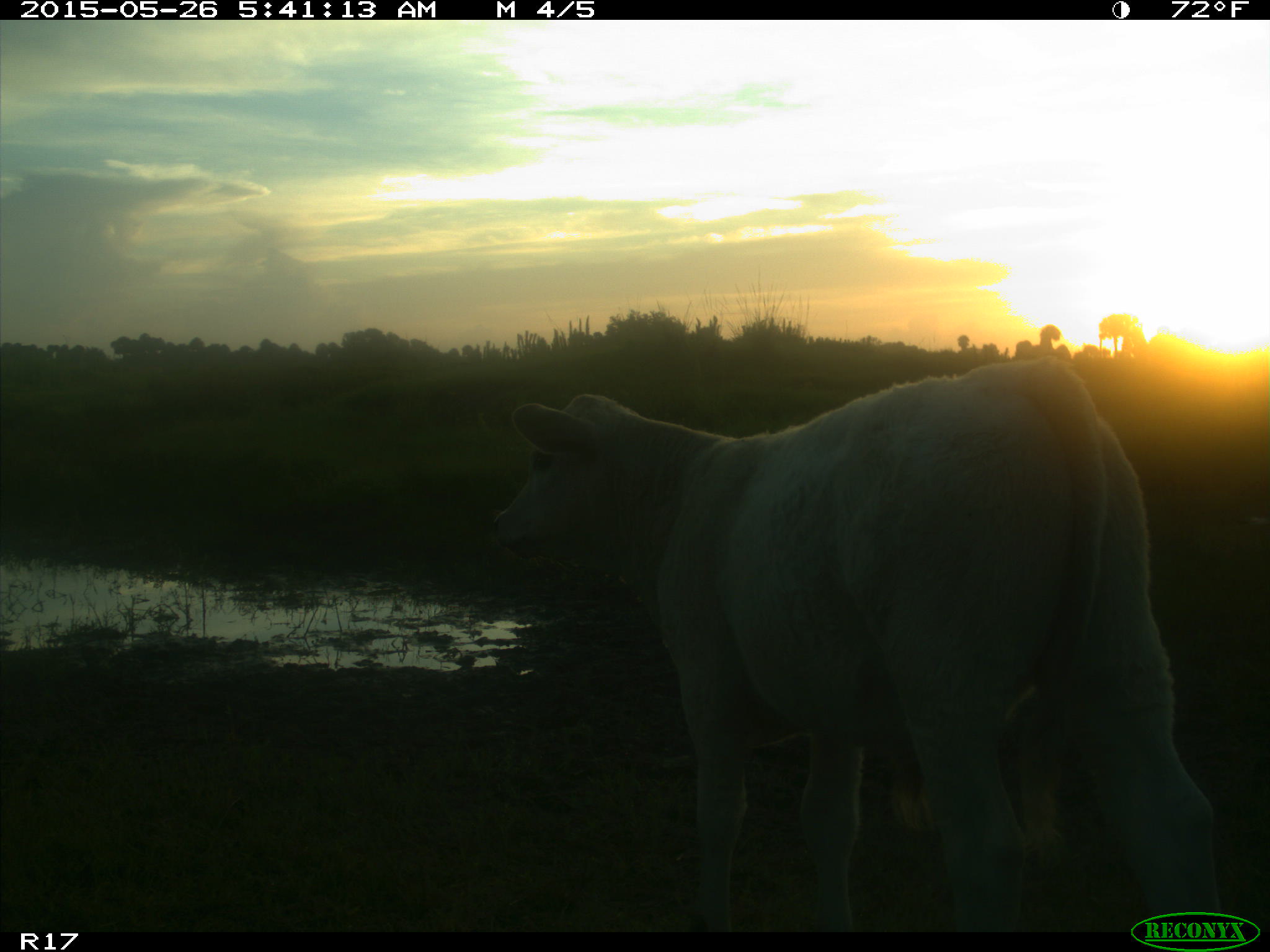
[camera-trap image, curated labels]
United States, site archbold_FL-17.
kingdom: Animalia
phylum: Chordata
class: Mammalia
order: Artiodactyla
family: Bovidae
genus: Bos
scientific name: Bos taurus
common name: domestic cow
Bos taurus (domestic cow).